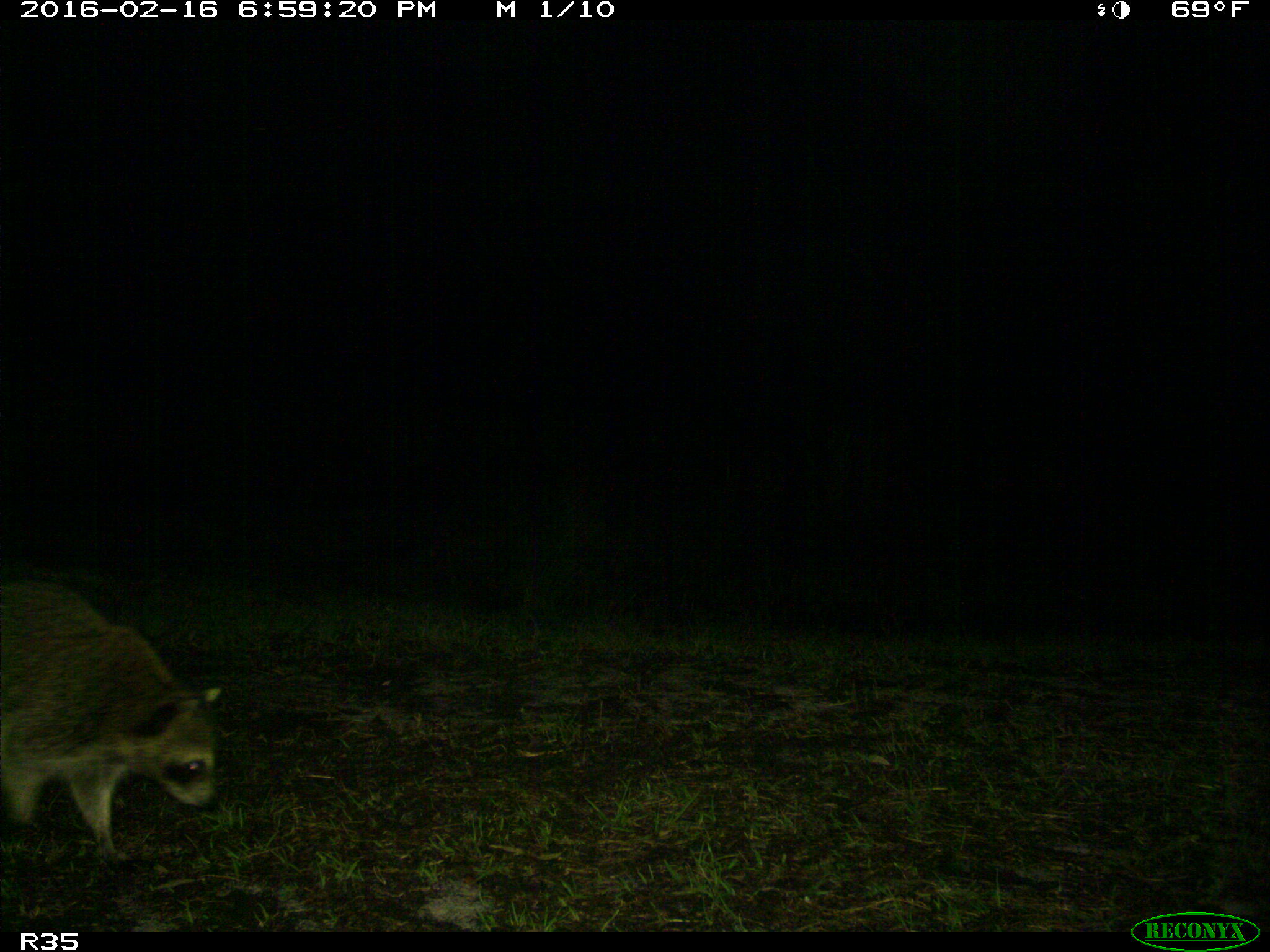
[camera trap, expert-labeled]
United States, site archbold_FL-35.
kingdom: Animalia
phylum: Chordata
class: Mammalia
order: Carnivora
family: Procyonidae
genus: Procyon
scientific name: Procyon lotor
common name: common raccoon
Procyon lotor (common raccoon).